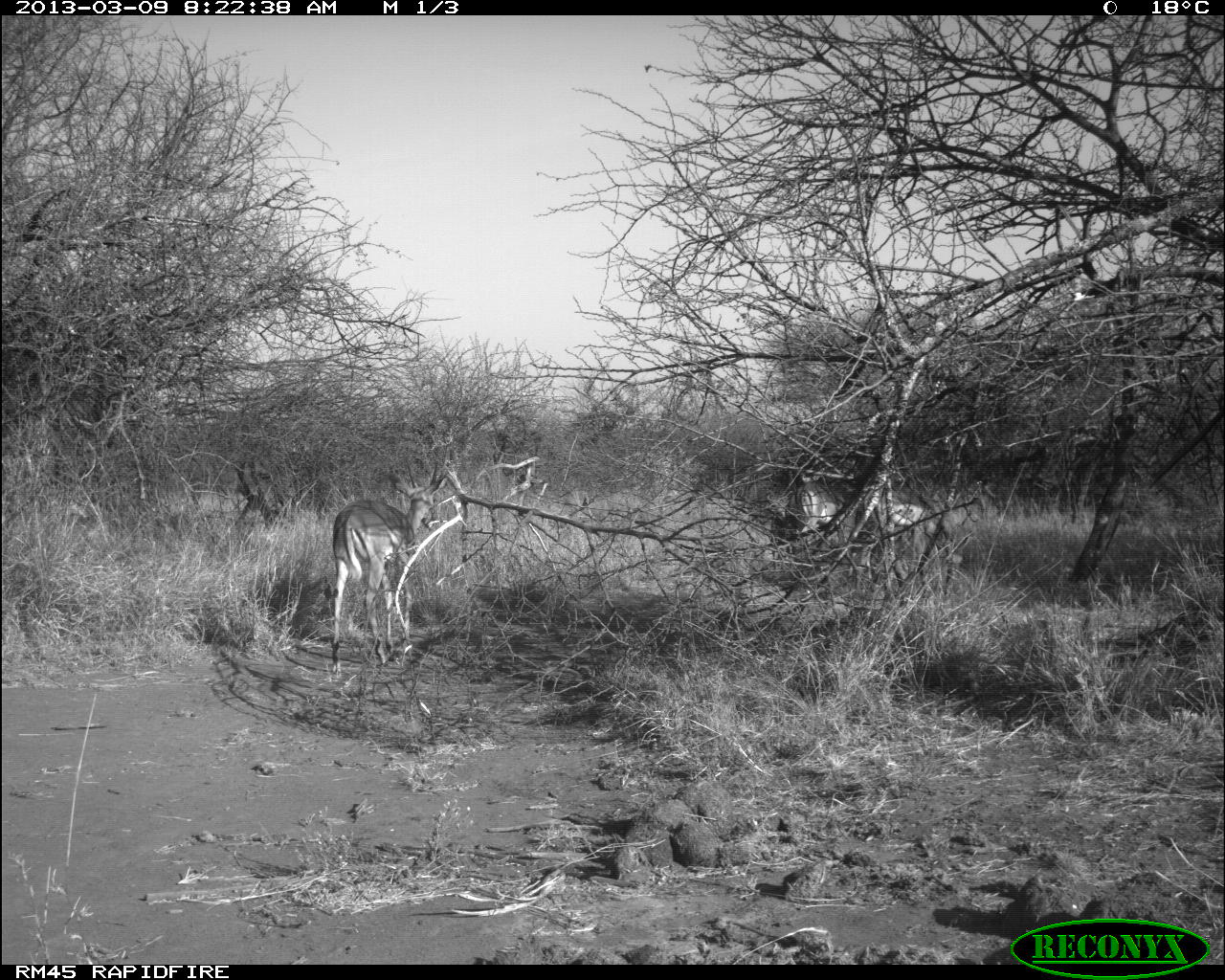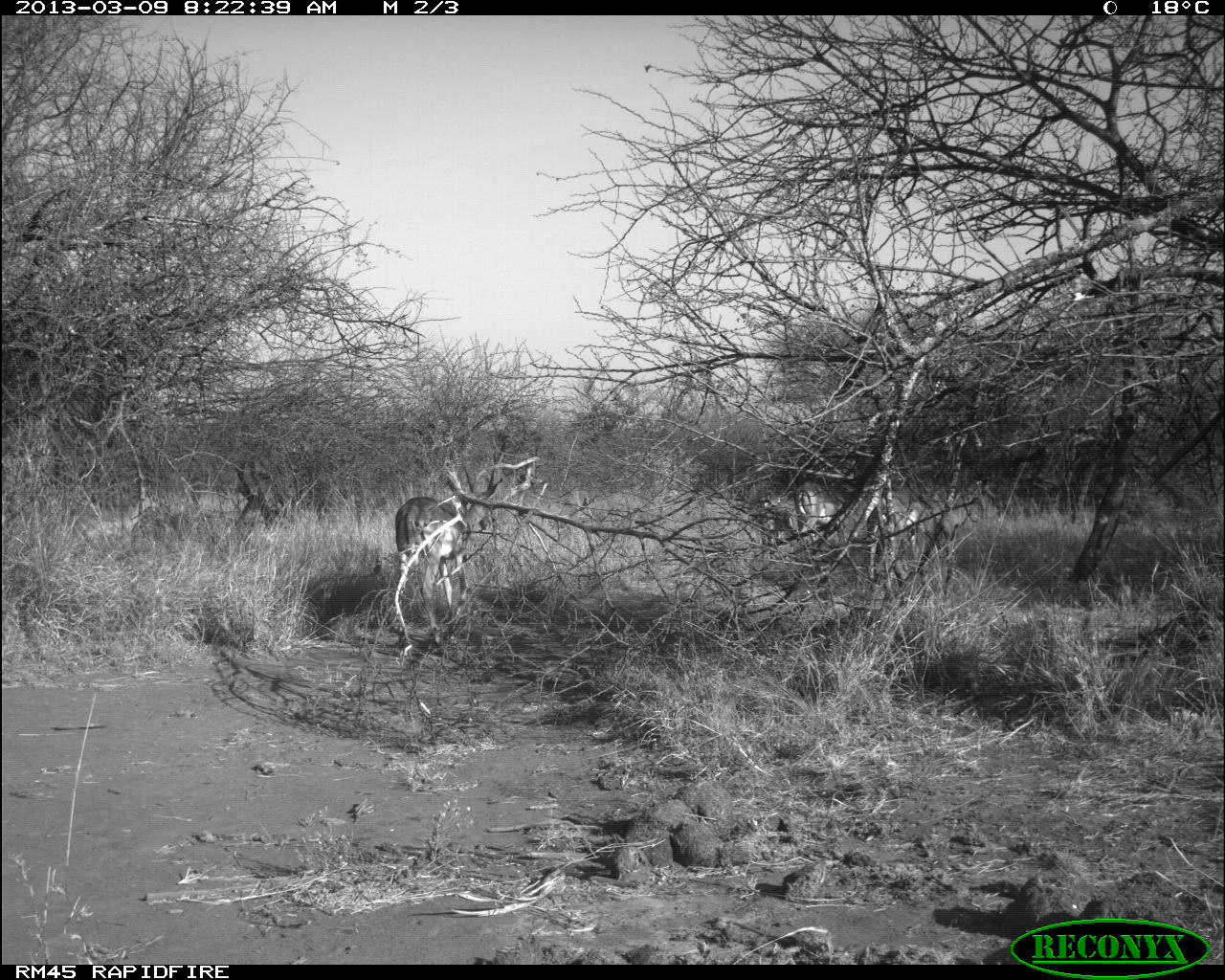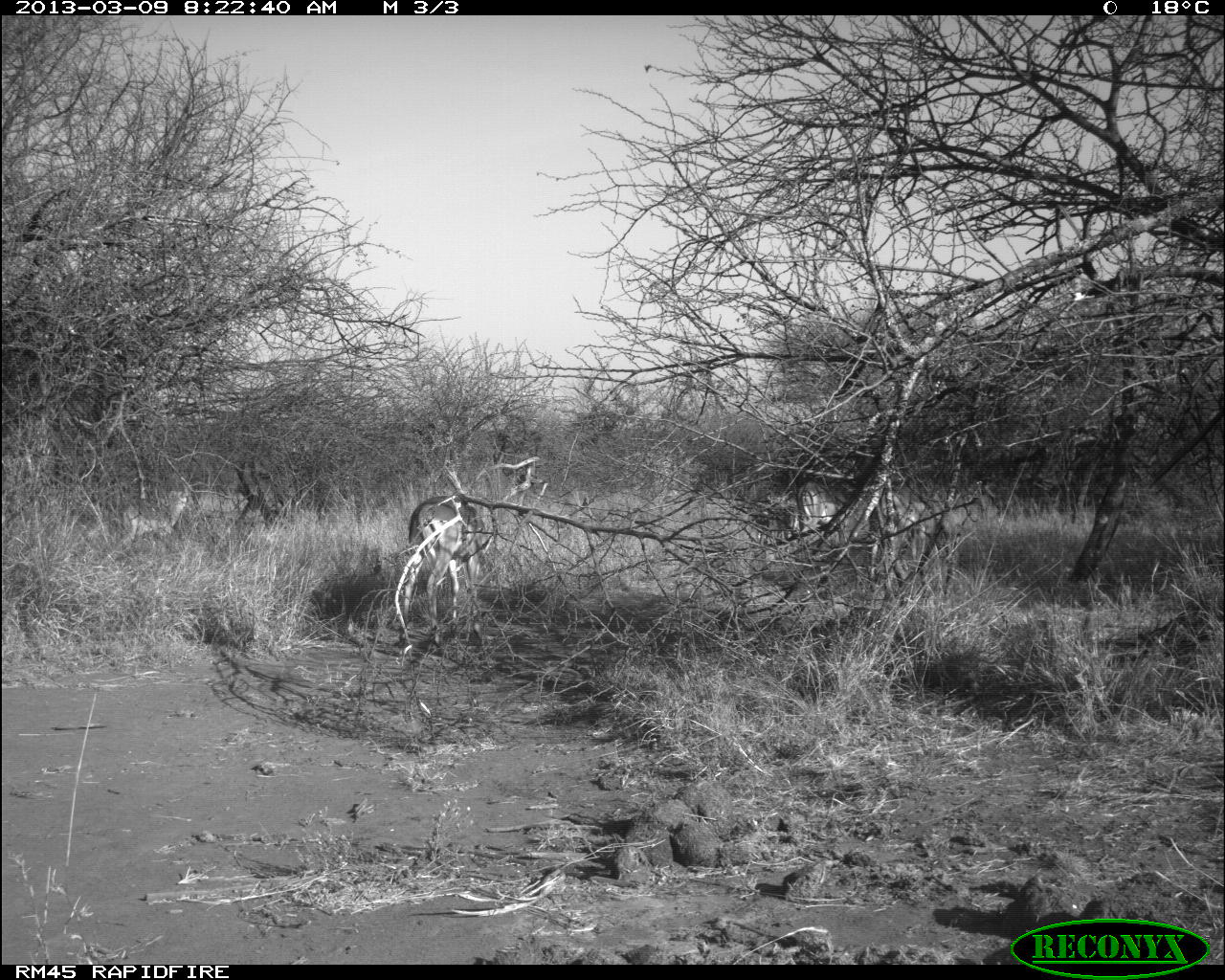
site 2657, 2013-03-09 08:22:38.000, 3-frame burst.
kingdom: Animalia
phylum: Chordata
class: Mammalia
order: Artiodactyla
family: Bovidae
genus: Aepyceros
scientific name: Aepyceros melampus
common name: impala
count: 5